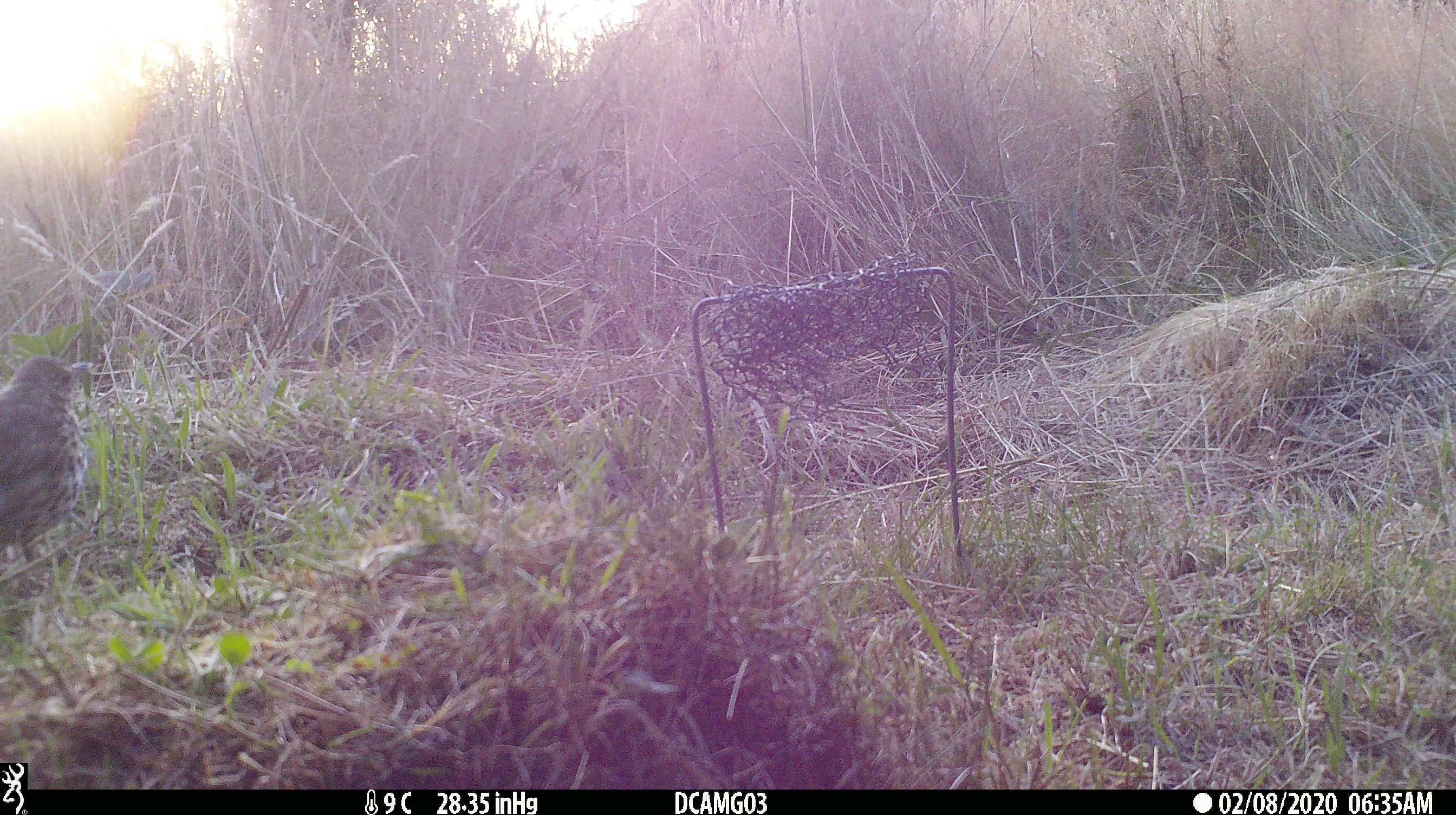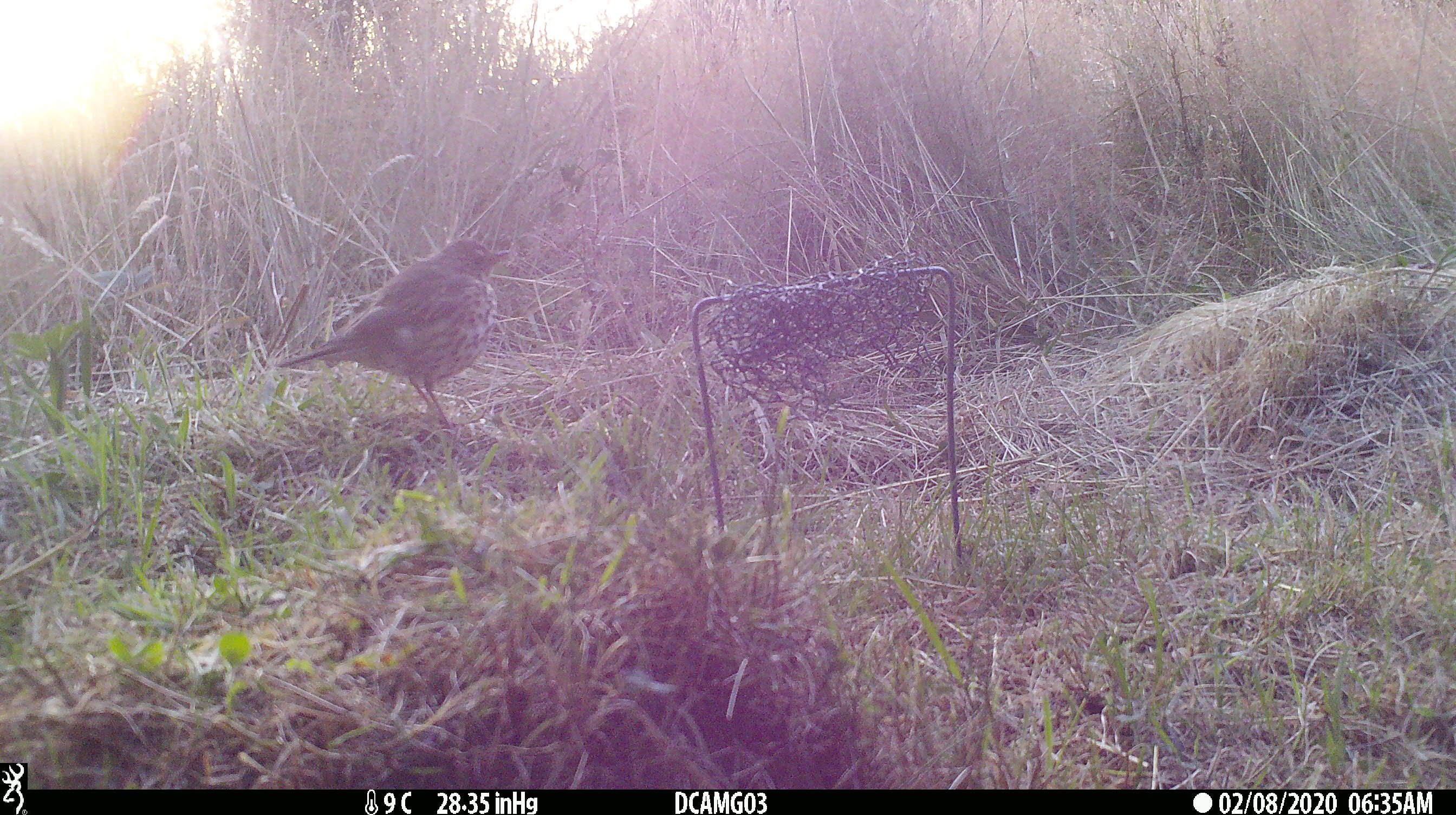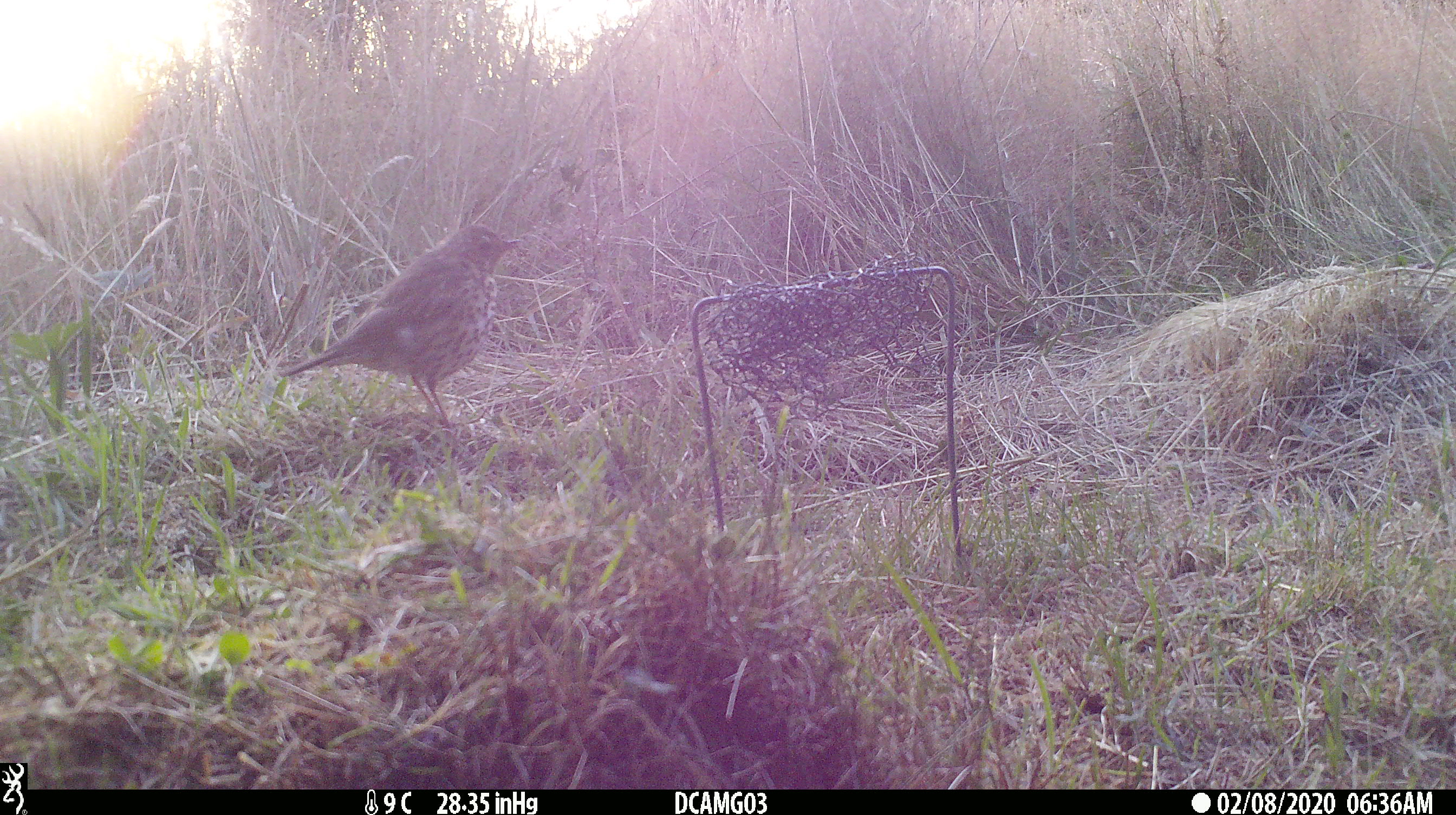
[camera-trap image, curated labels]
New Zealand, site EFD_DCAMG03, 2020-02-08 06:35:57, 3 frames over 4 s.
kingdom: Animalia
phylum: Chordata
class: Aves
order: Passeriformes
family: Turdidae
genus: Turdus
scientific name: Turdus philomelos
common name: song thrush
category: thrush